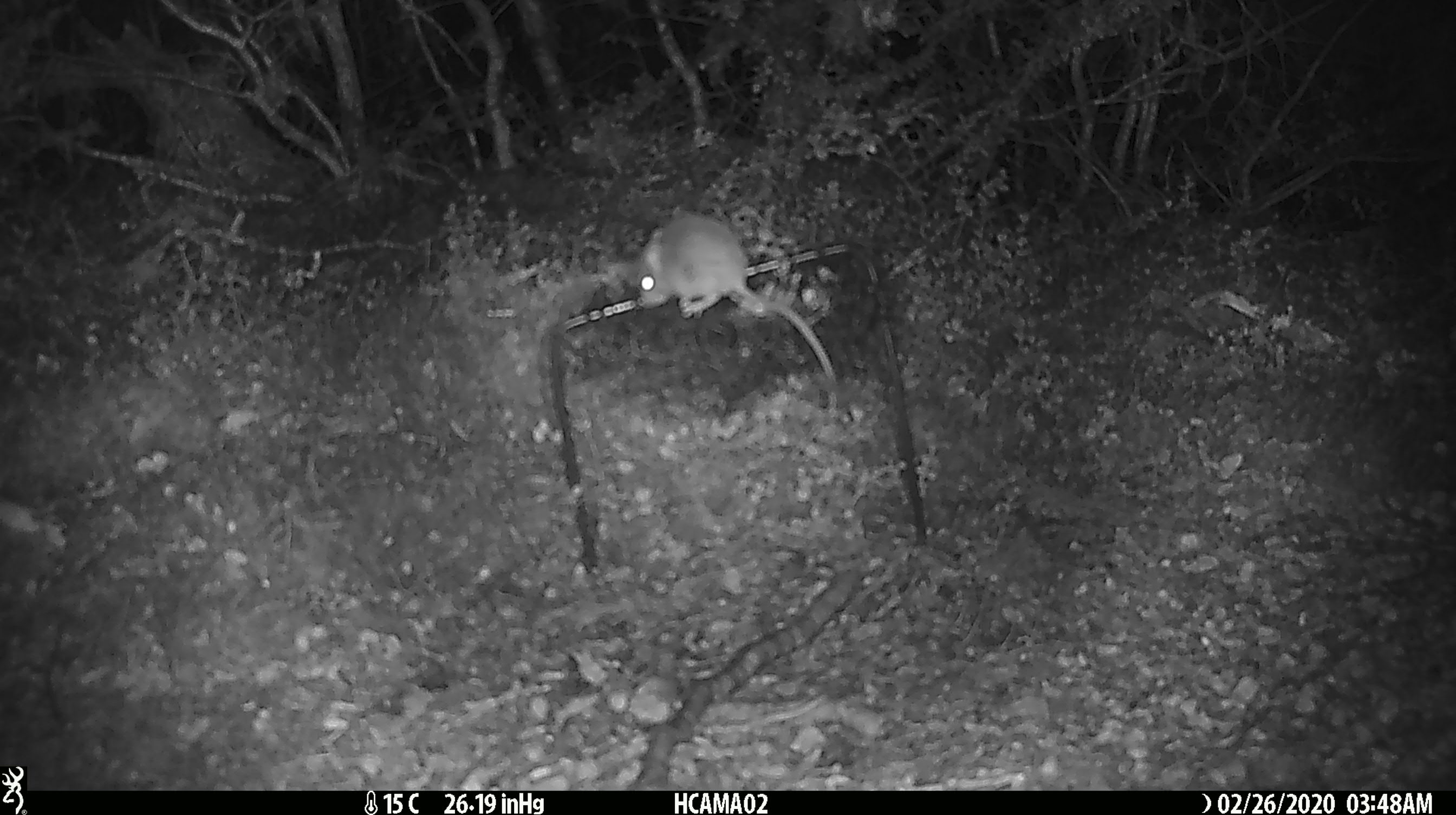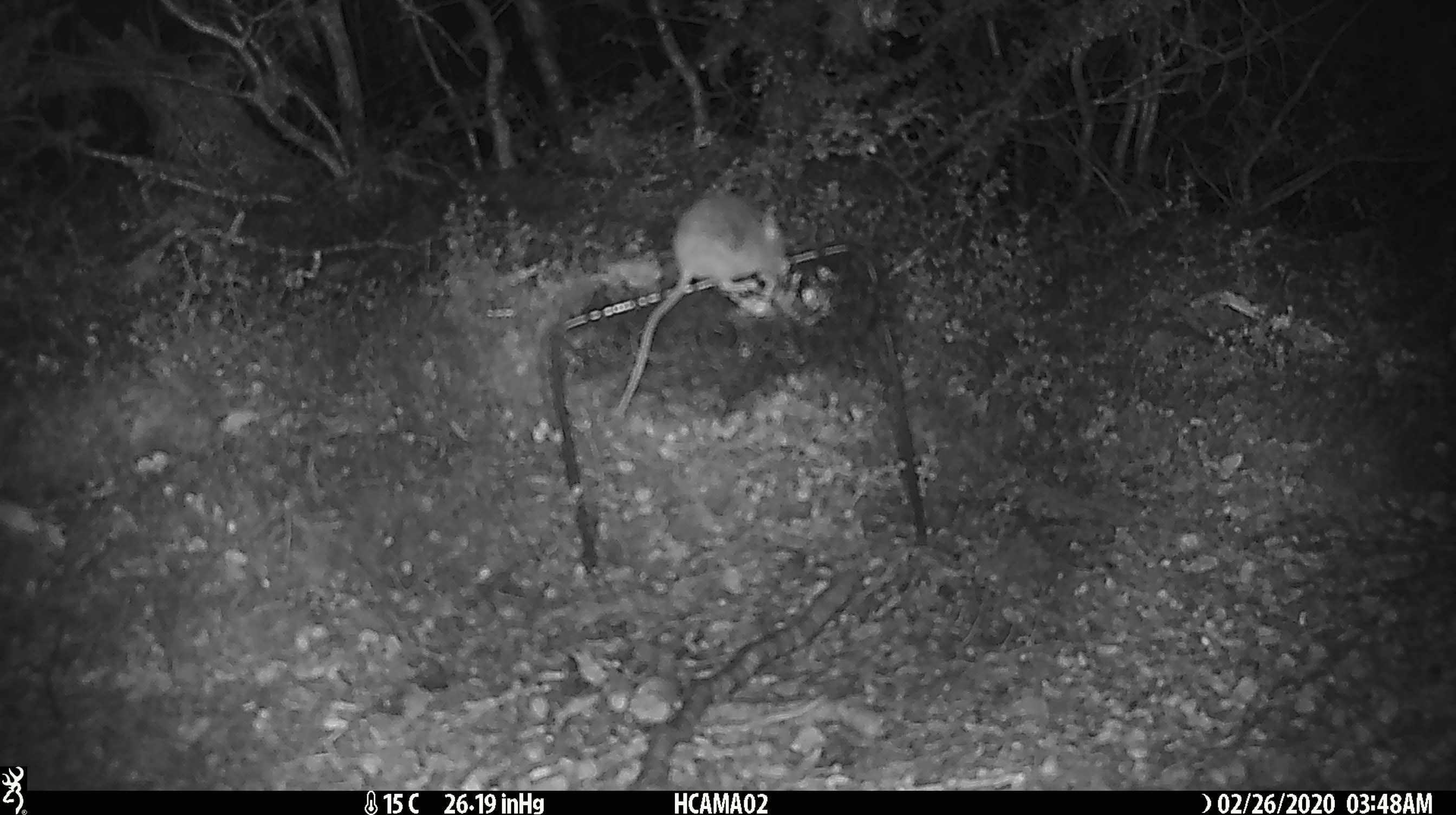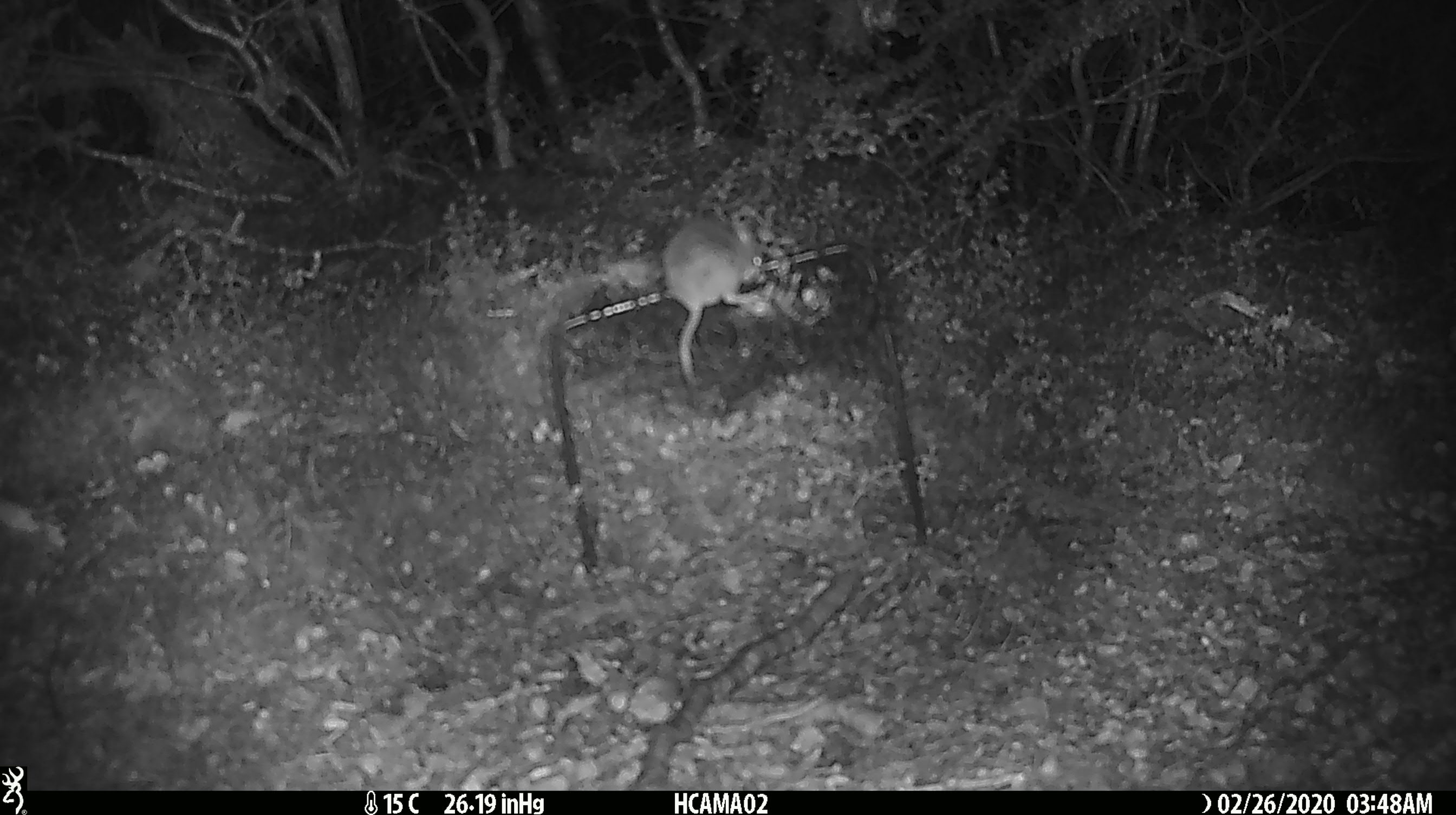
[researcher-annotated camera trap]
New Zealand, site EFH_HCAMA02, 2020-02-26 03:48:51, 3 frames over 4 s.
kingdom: Animalia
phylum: Chordata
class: Mammalia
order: Rodentia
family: Muridae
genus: Mus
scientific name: Mus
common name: mouse